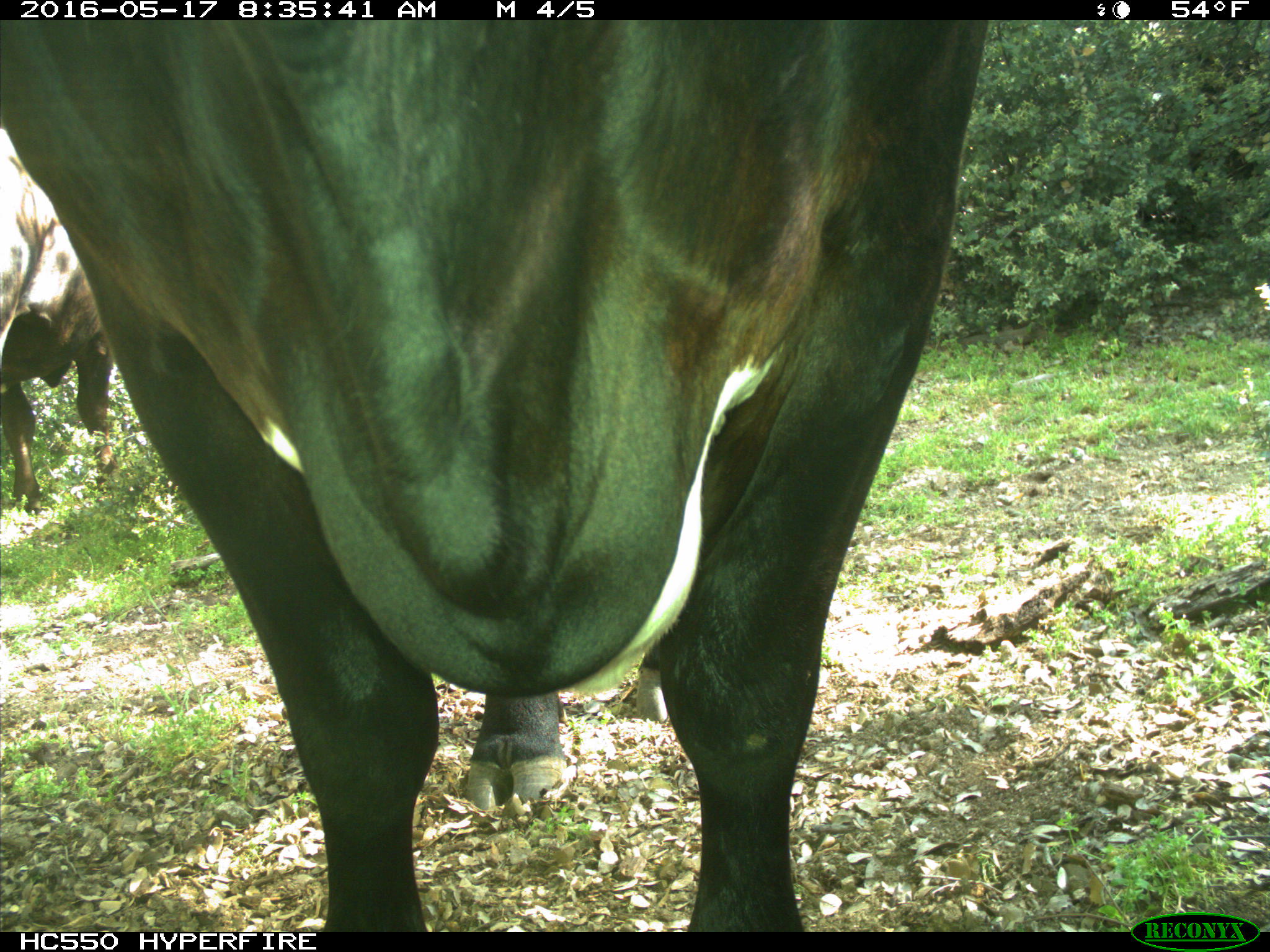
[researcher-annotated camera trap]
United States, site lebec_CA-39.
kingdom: Animalia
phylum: Chordata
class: Mammalia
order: Artiodactyla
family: Bovidae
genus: Bos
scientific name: Bos taurus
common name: domestic cow